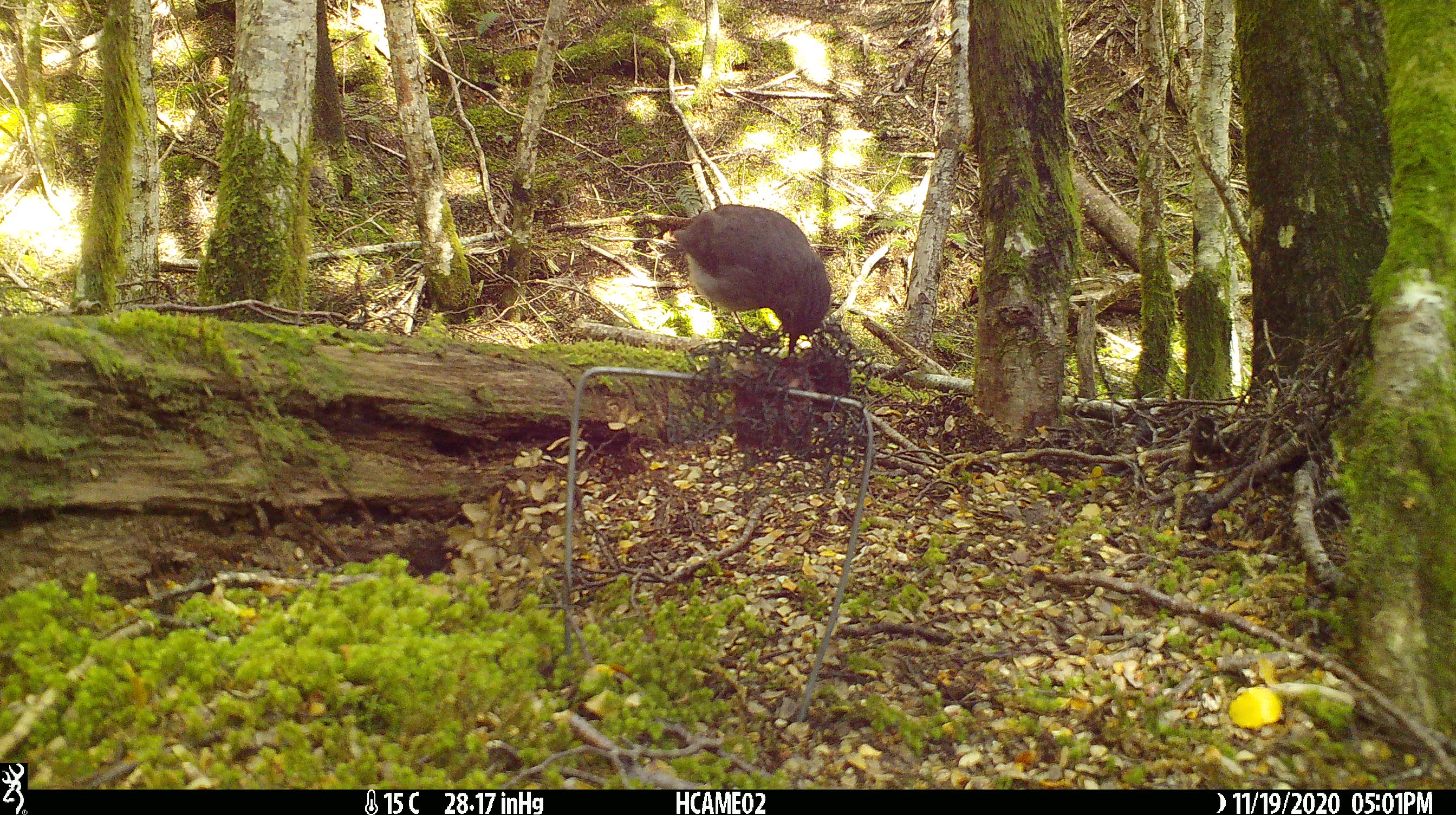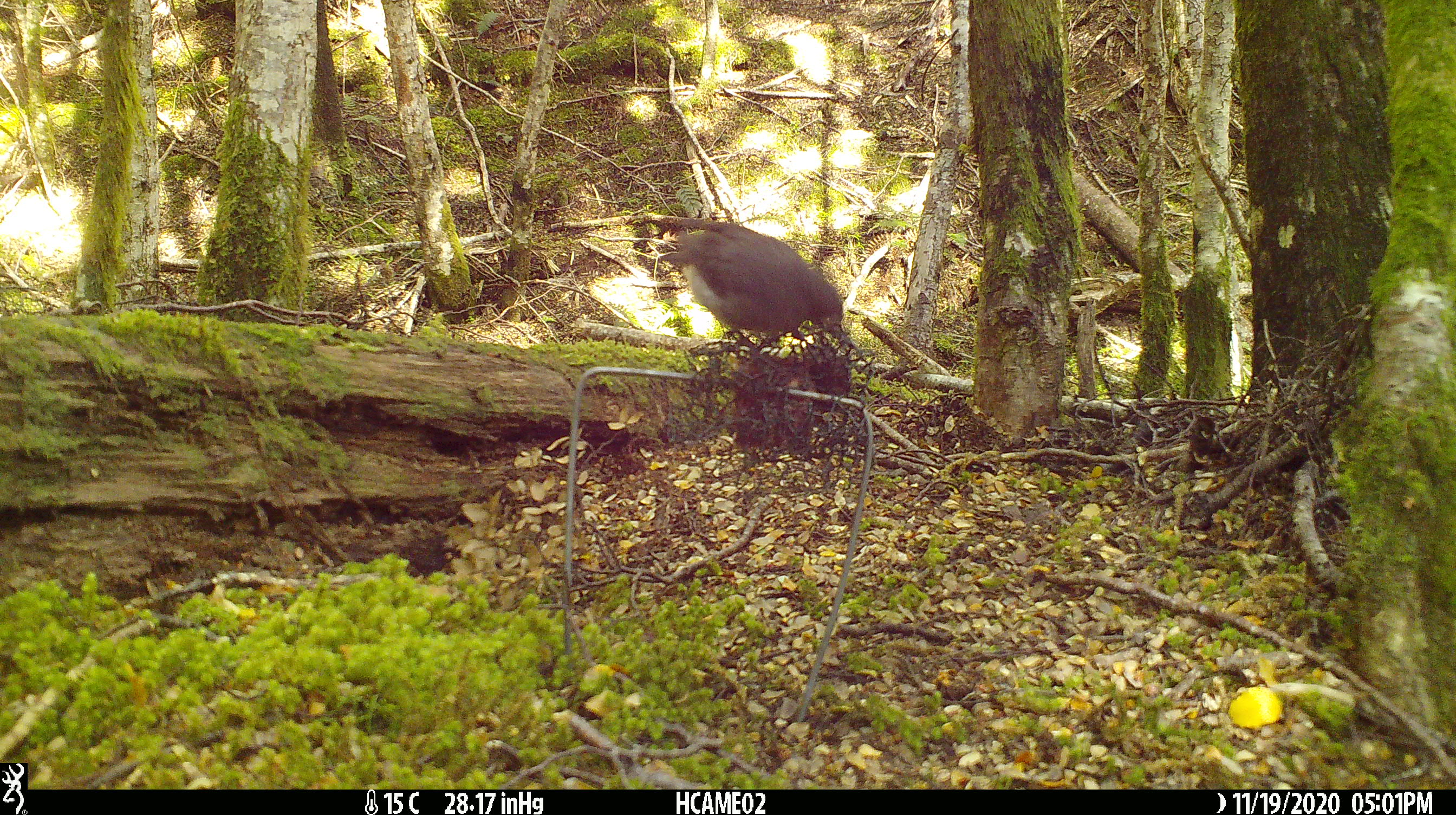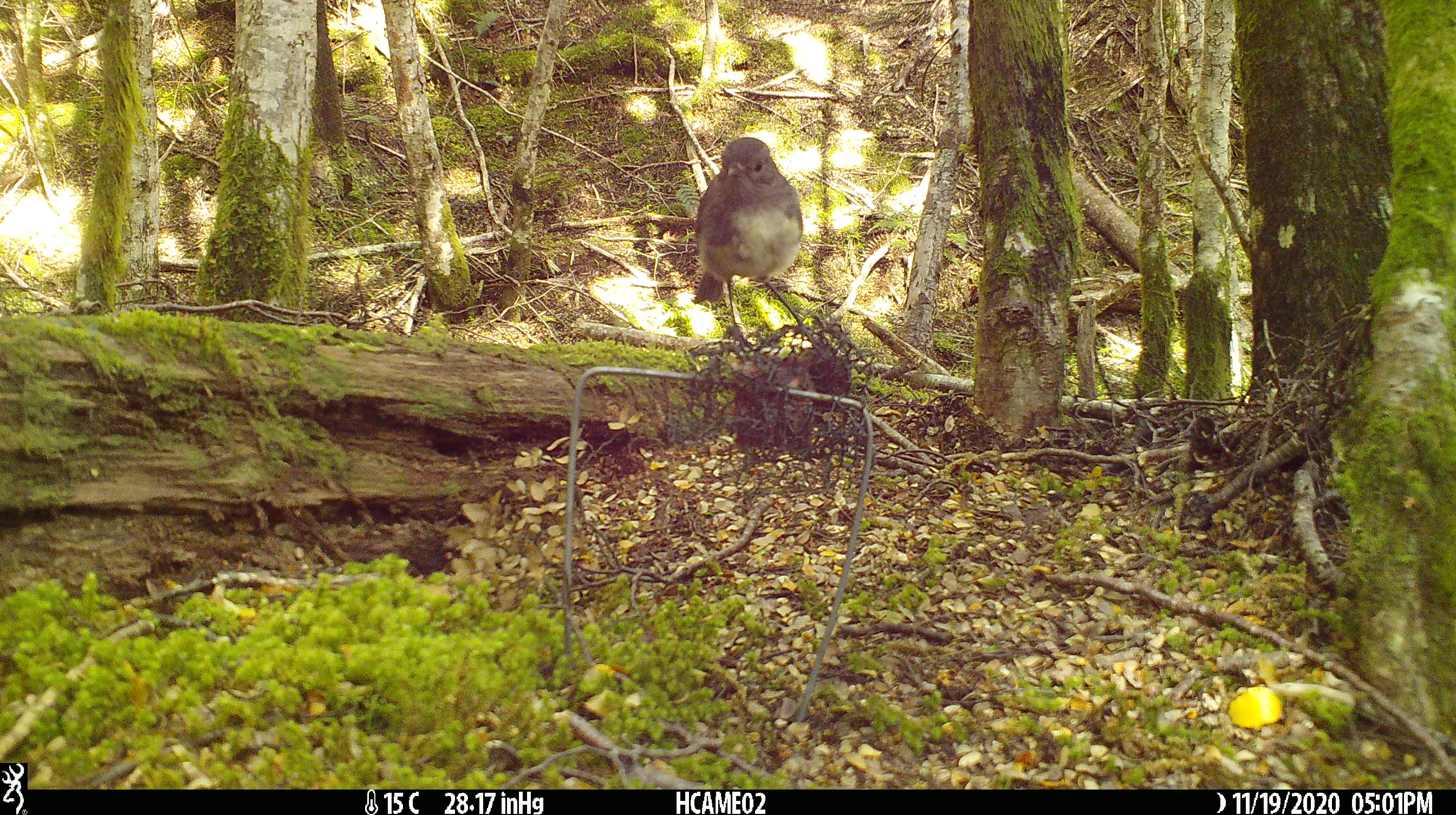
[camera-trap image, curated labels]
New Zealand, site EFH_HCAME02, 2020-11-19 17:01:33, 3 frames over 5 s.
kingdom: Animalia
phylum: Chordata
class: Aves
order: Passeriformes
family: Petroicidae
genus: Petroica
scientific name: Petroica australis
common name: new zealand robin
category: robin